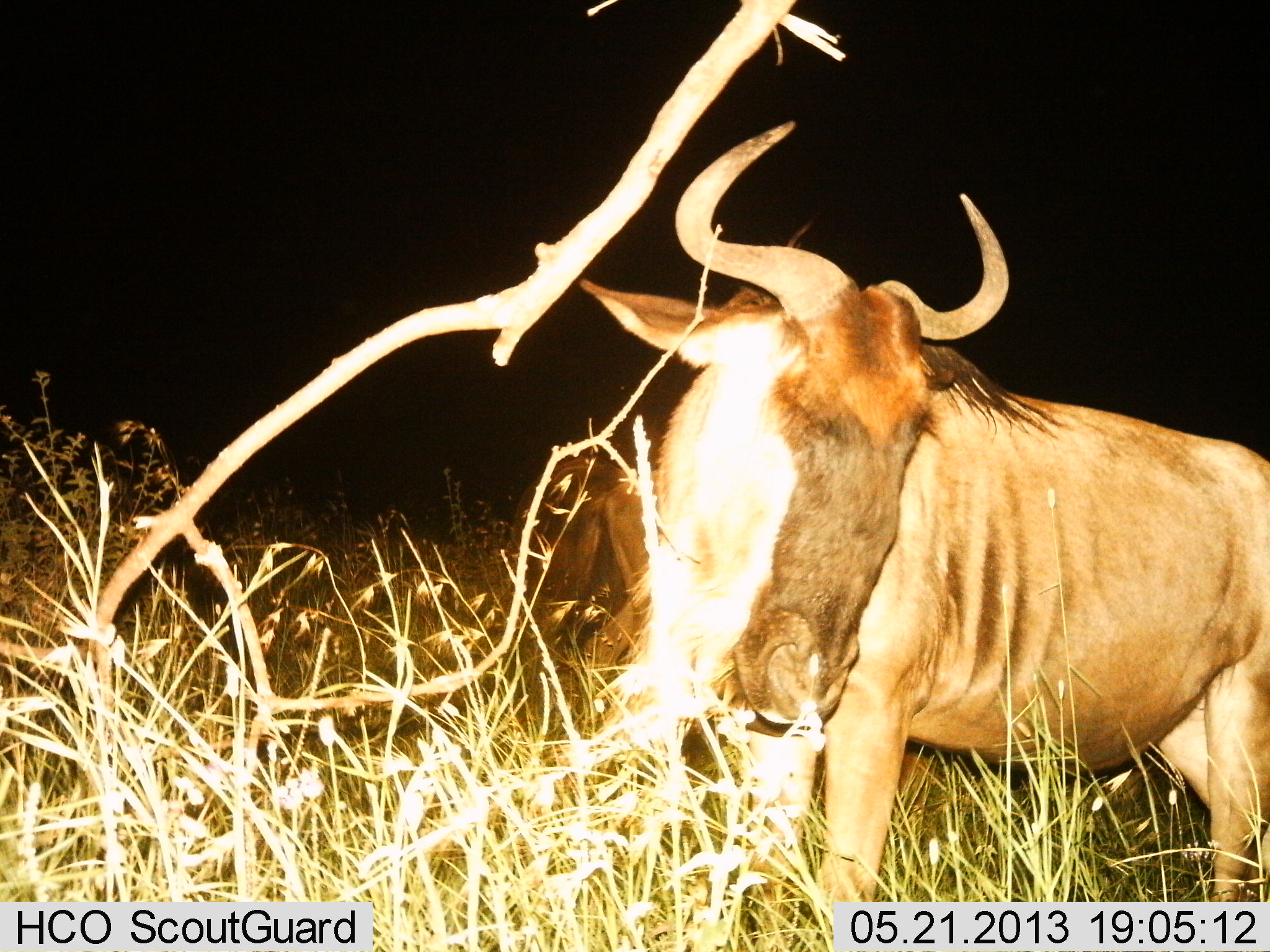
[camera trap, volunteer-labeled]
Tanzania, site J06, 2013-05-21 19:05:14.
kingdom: Animalia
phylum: Chordata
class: Mammalia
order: Artiodactyla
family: Bovidae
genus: Connochaetes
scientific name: Connochaetes taurinus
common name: blue wildebeest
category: wildebeest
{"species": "wildebeest (blue wildebeest) (Connochaetes taurinus)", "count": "1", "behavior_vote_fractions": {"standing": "74%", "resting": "0%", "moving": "7%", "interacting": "0%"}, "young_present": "0%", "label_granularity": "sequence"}